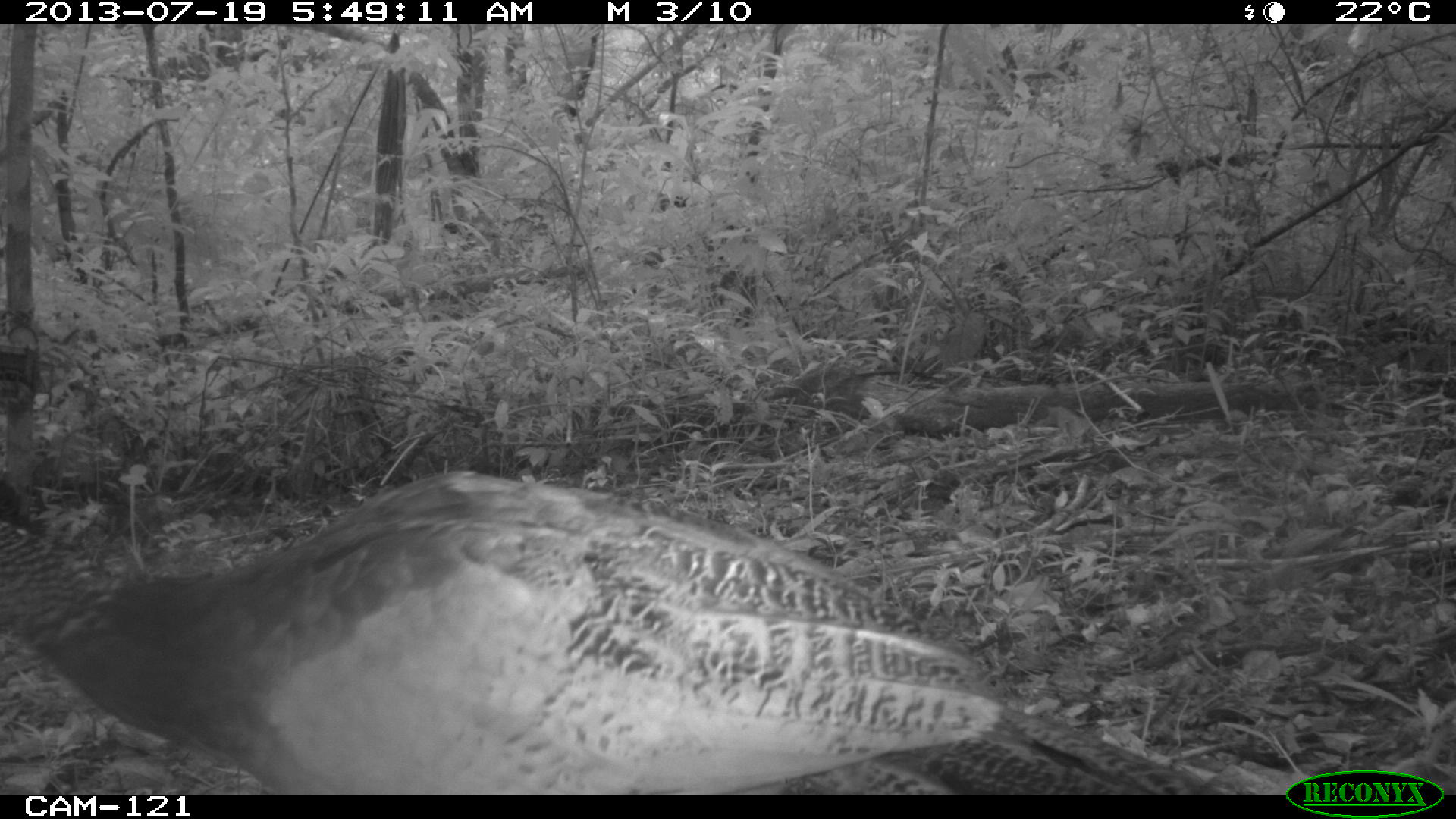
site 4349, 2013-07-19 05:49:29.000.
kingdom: Animalia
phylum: Chordata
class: Aves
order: Galliformes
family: Cracidae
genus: Crax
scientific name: Crax rubra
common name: great curassow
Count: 1.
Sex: female.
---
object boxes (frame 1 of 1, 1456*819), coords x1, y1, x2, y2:
crax rubra: 0, 467, 1226, 794